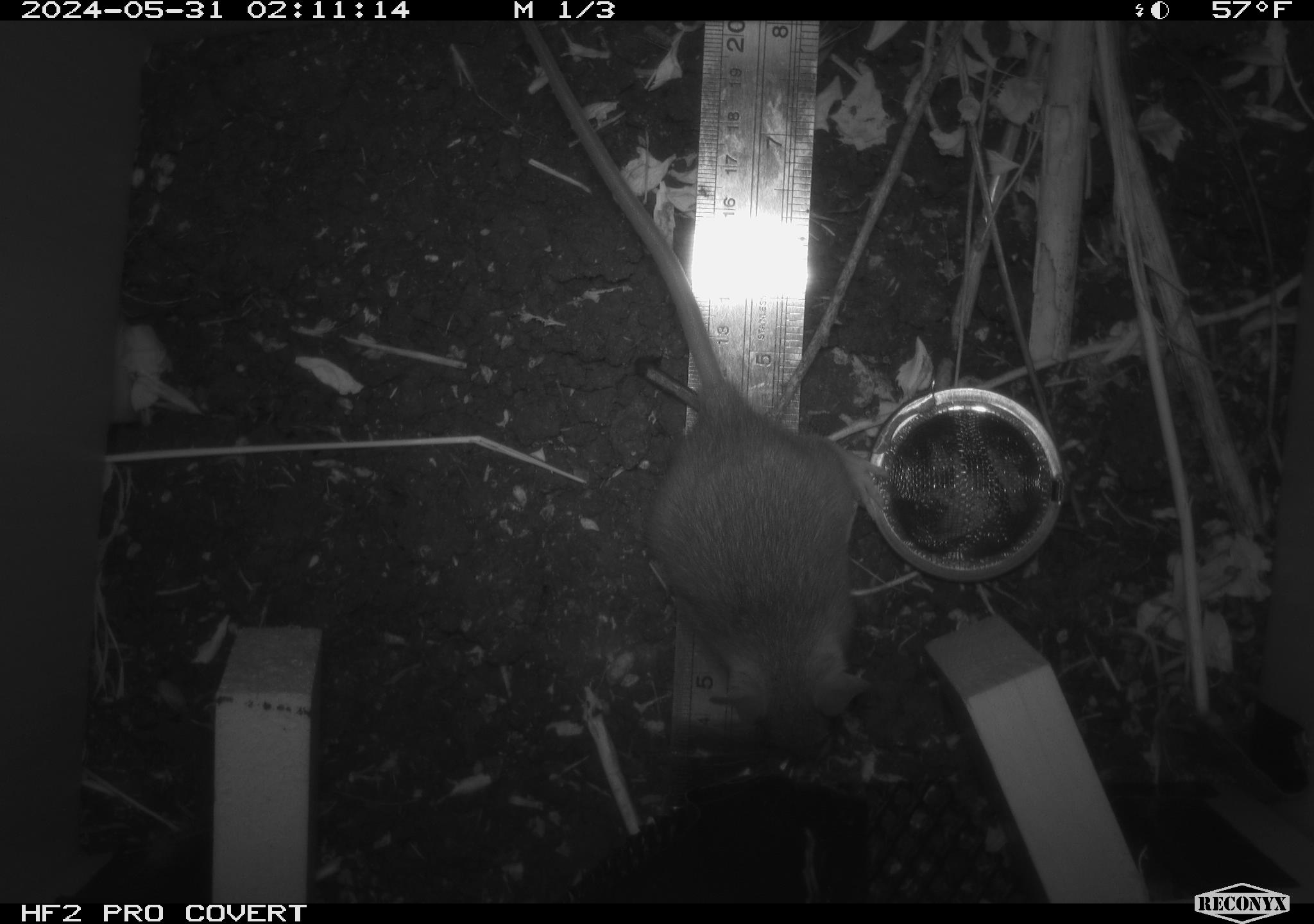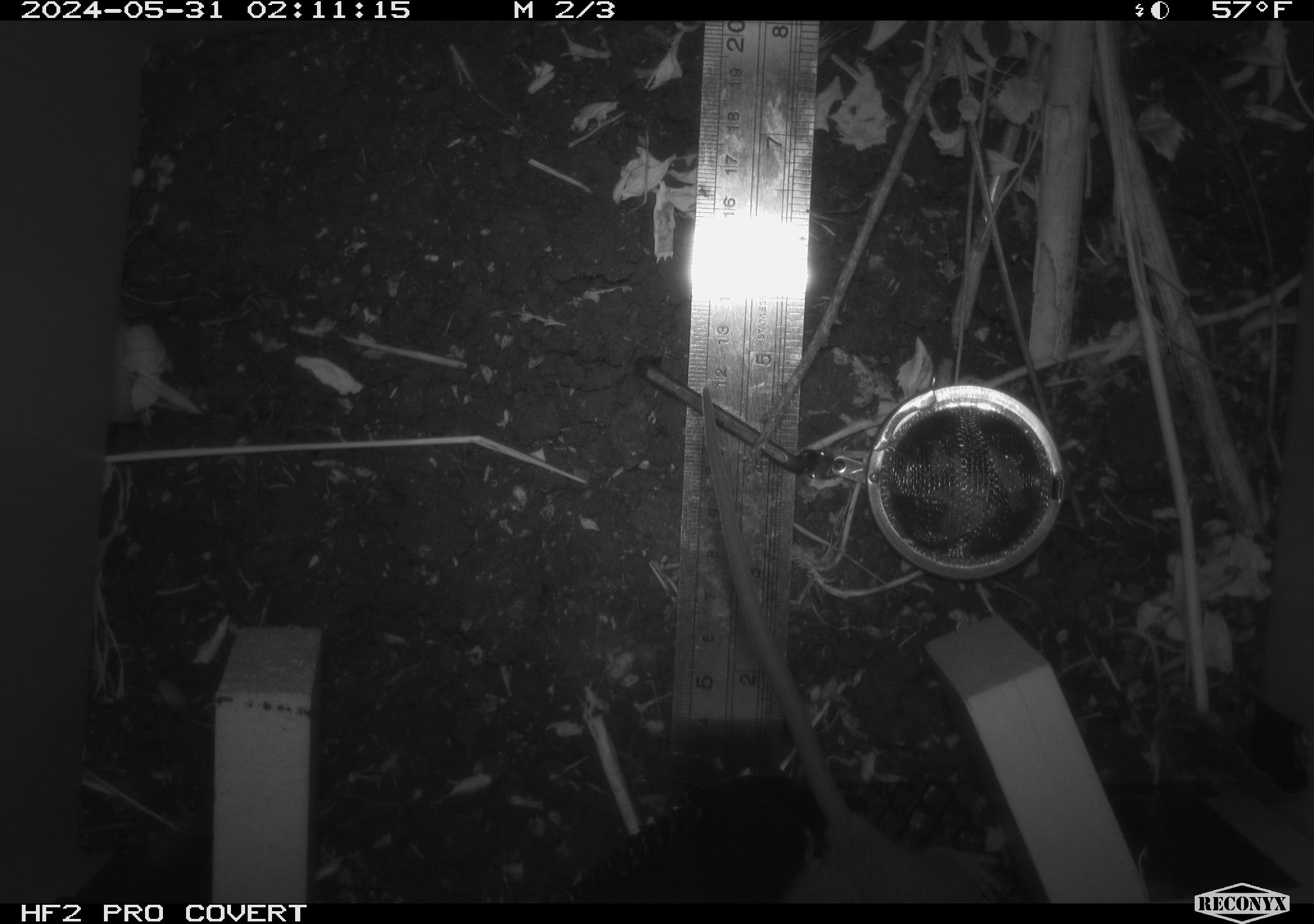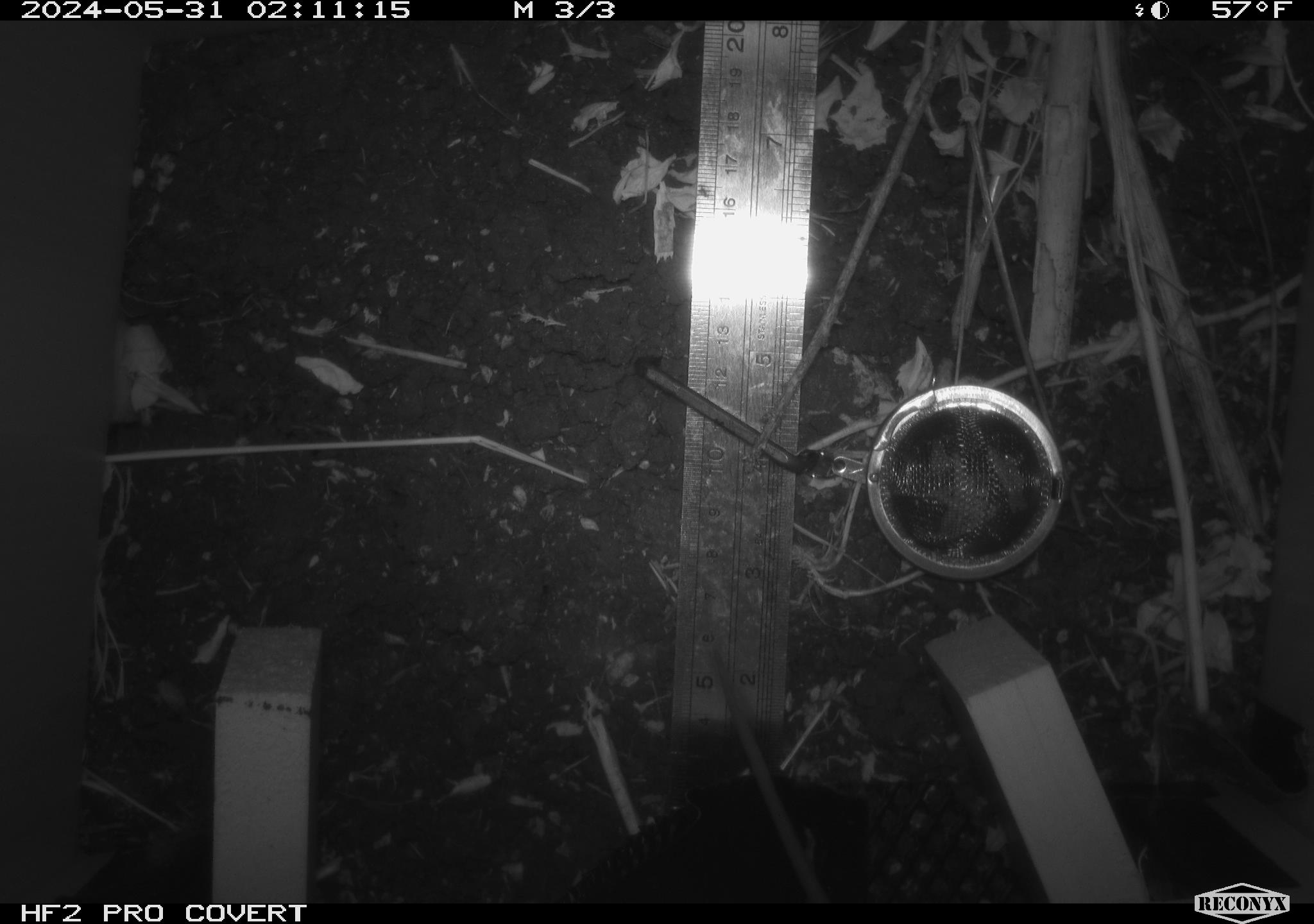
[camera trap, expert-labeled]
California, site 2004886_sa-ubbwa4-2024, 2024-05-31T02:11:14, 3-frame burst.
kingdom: Animalia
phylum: Chordata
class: Mammalia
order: Rodentia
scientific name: Rodentia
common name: woodrat or rat or mouse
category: woodrat or rat or mouse species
Woodrat or rat or mouse species (woodrat or rat or mouse) (Rodentia).